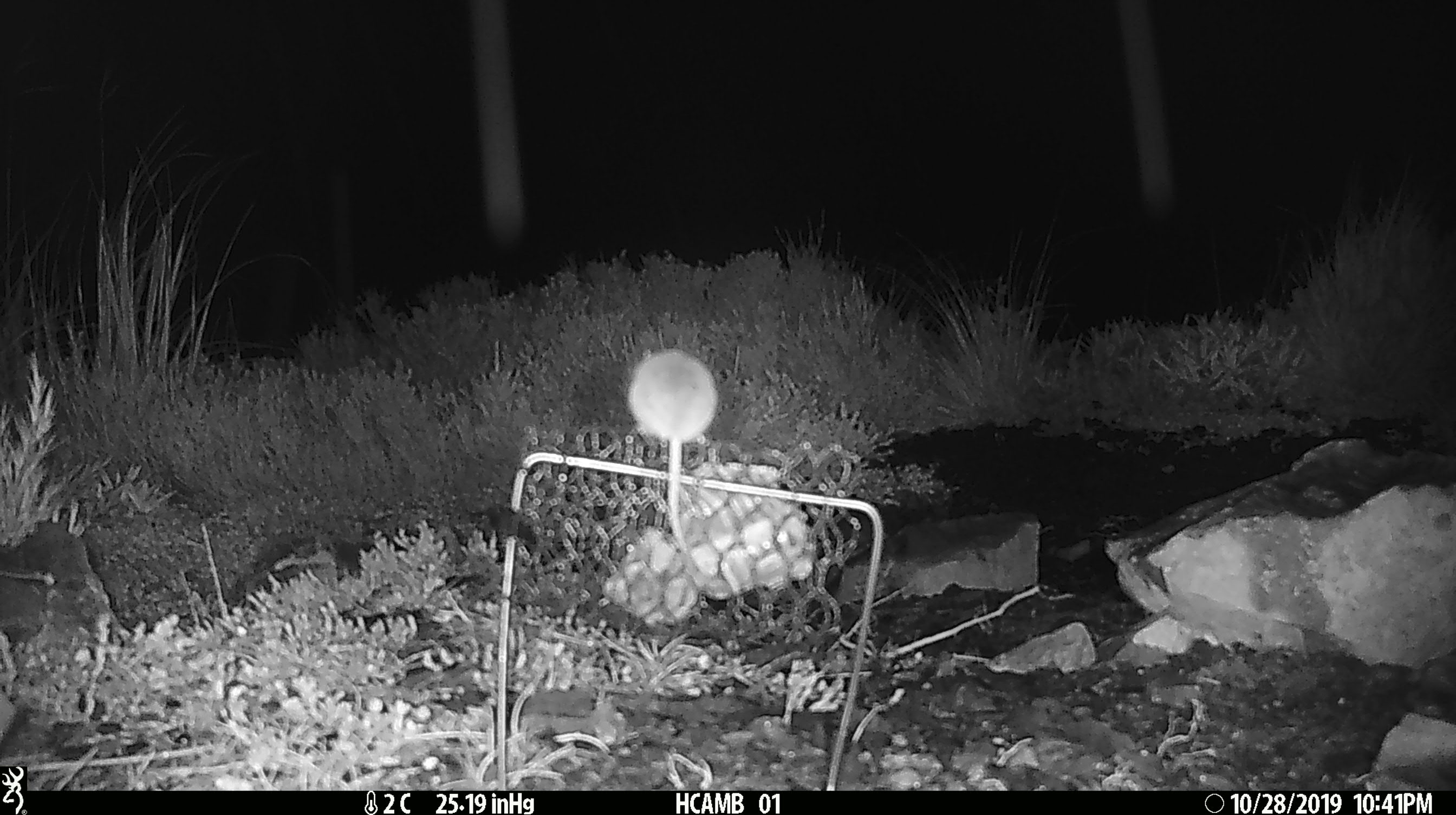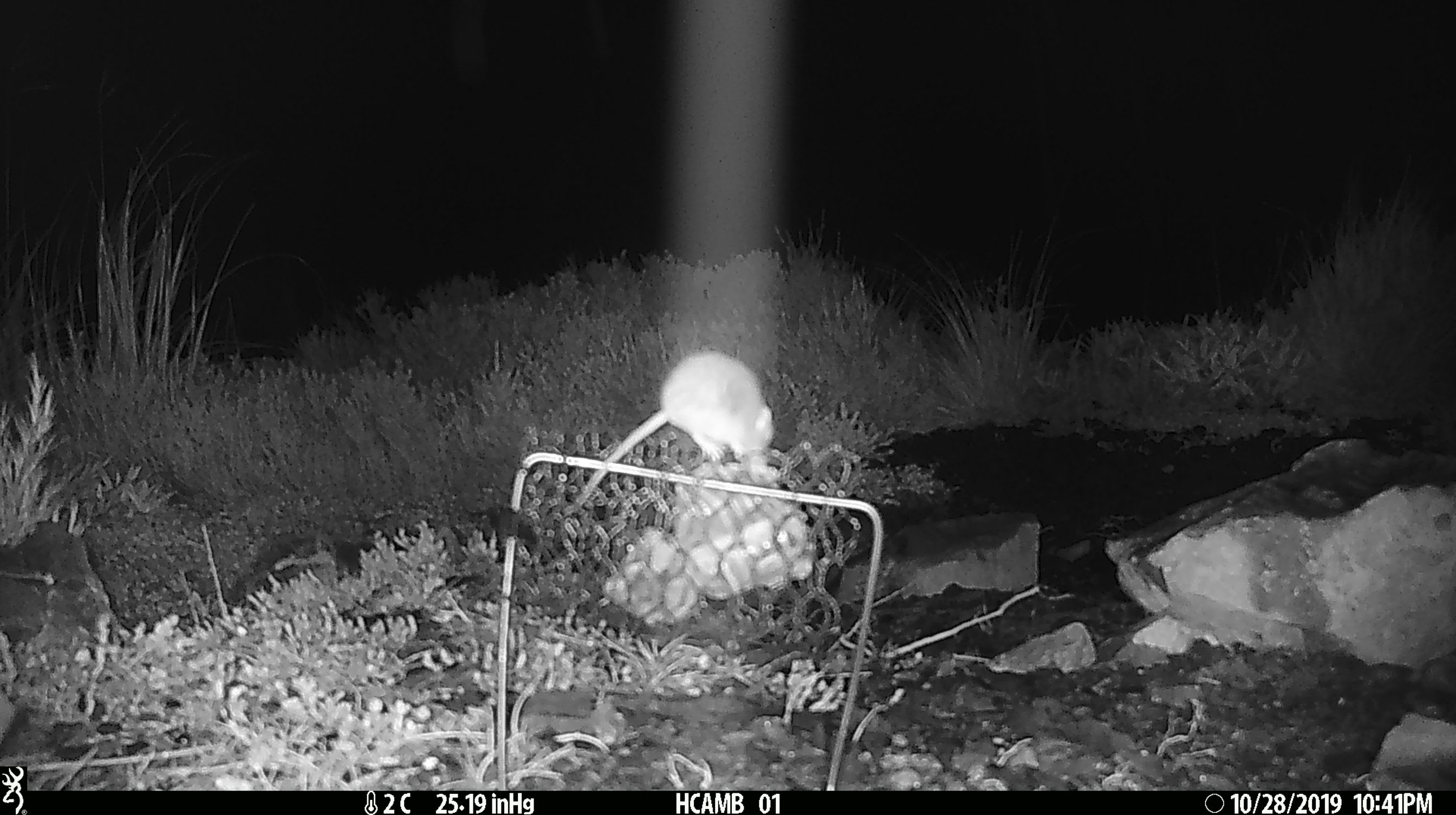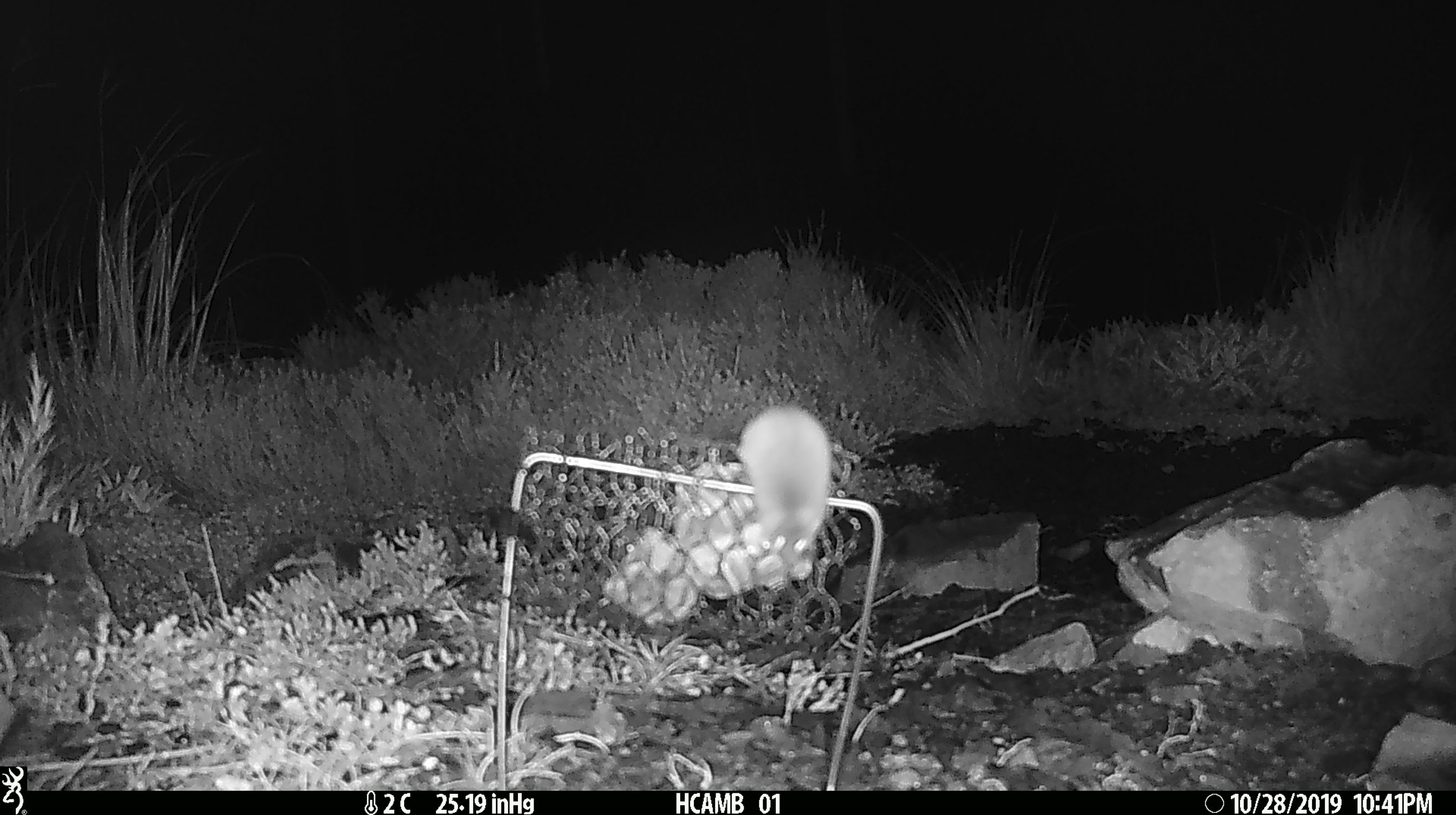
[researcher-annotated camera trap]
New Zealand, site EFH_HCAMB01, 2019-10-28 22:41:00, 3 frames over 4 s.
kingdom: Animalia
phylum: Chordata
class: Mammalia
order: Rodentia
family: Muridae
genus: Mus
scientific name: Mus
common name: mouse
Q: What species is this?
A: Mouse (Mus).